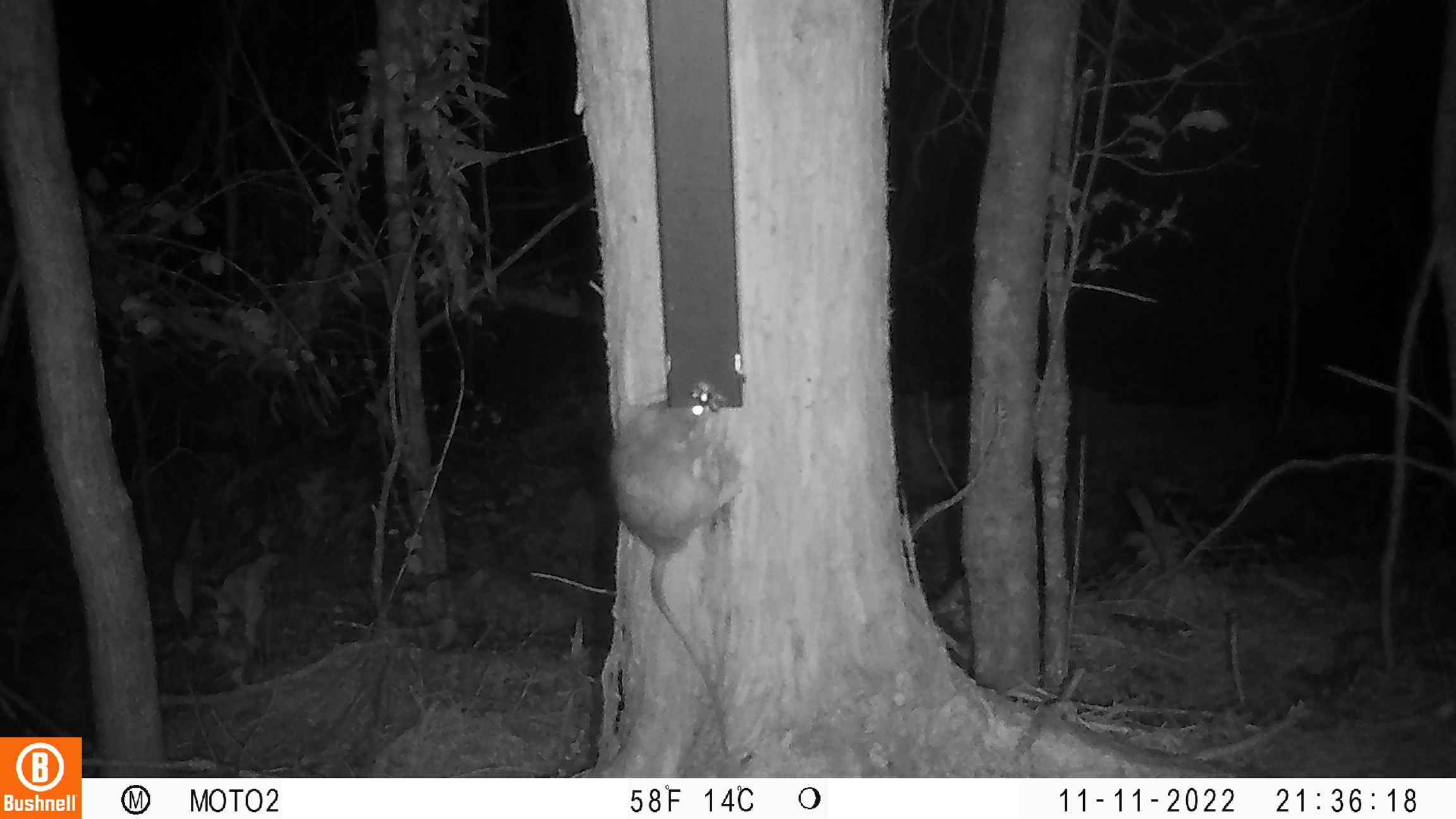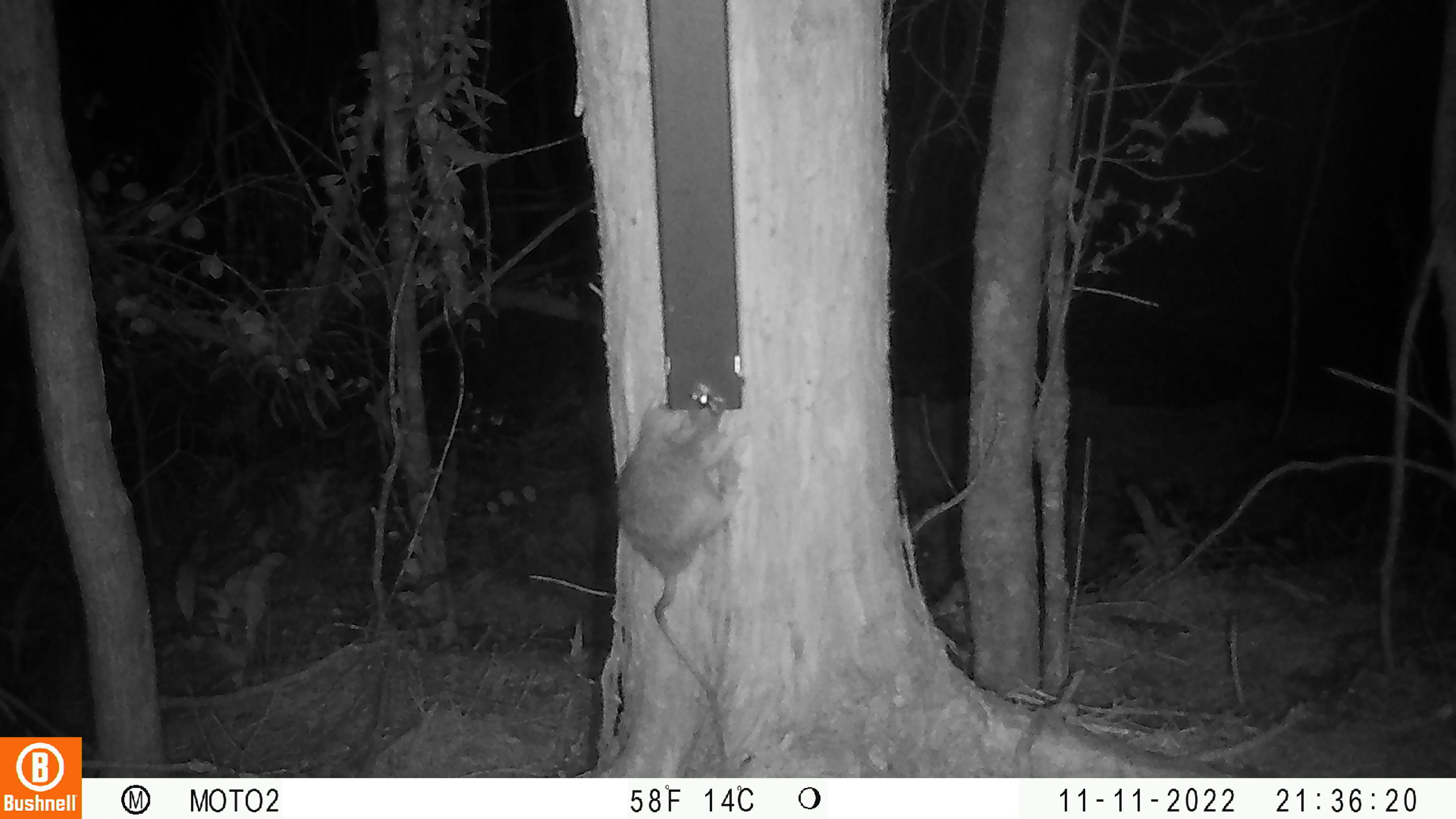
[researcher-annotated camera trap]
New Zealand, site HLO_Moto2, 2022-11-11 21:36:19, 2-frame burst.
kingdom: Animalia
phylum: Chordata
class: Mammalia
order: Rodentia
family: Muridae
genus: Rattus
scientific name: Rattus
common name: rat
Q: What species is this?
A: Rat (Rattus).